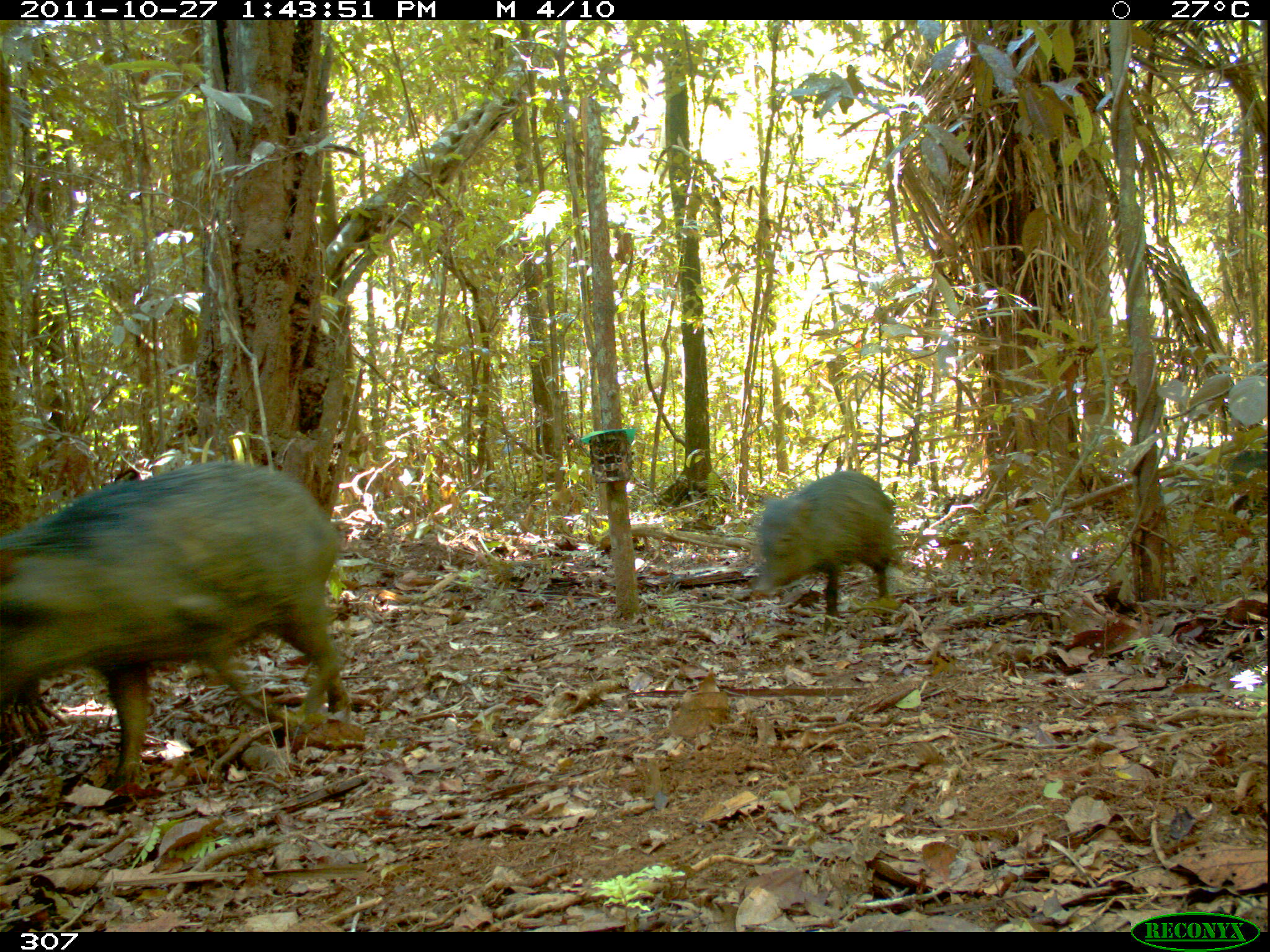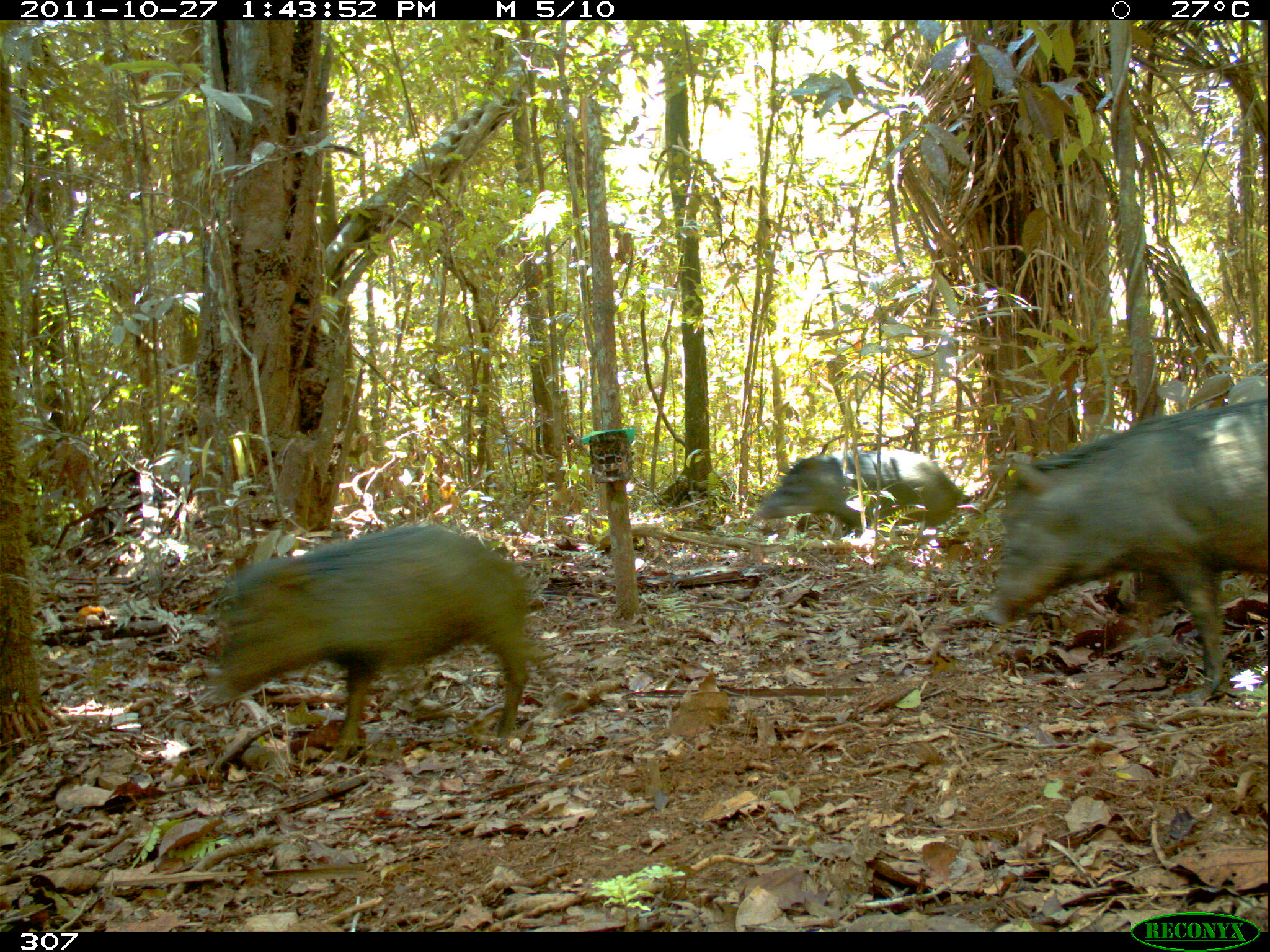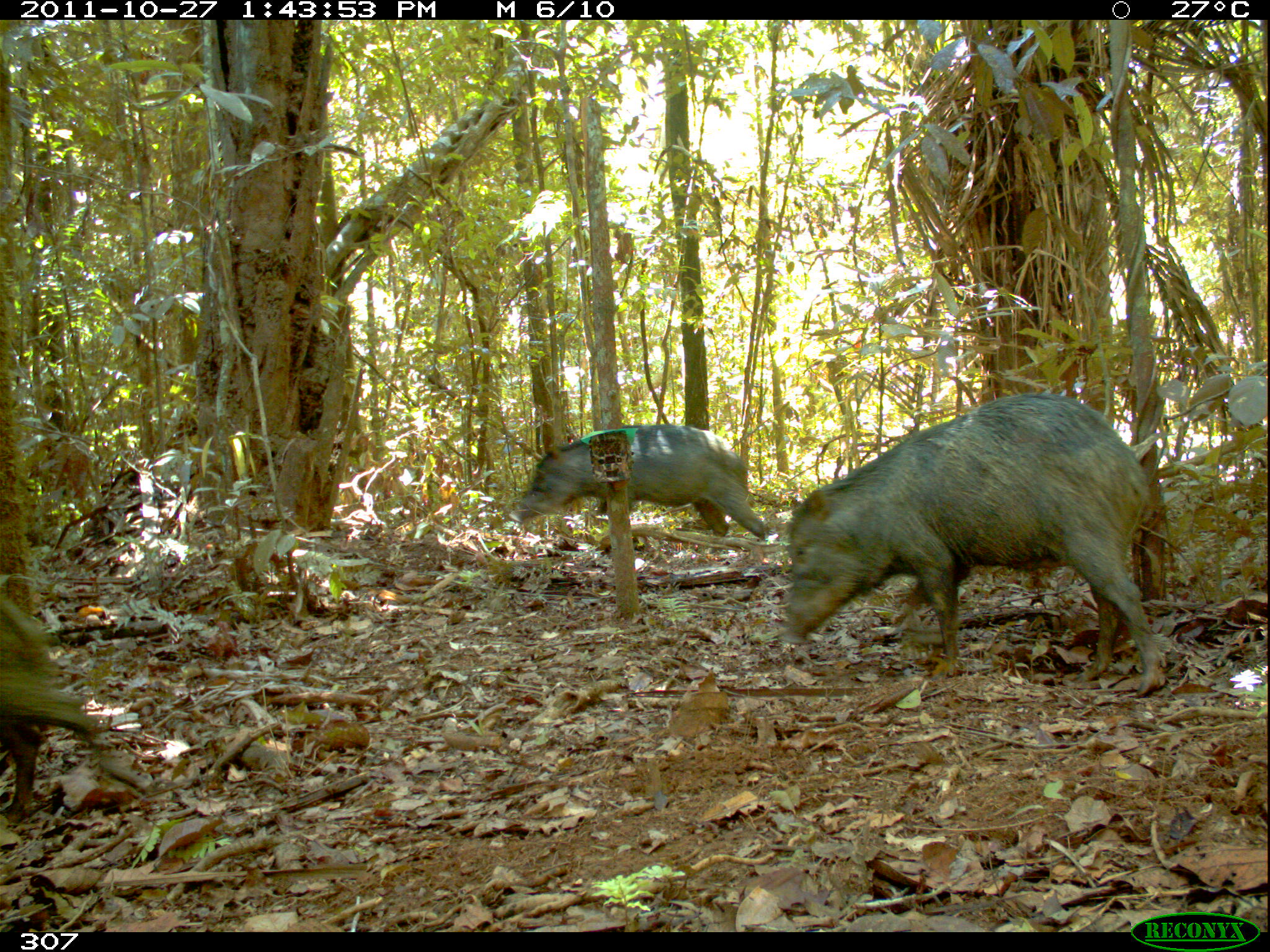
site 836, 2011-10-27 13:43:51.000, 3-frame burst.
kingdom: Animalia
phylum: Chordata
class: Mammalia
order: Artiodactyla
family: Tayassuidae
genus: Tayassu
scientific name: Tayassu pecari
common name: white-lipped peccary